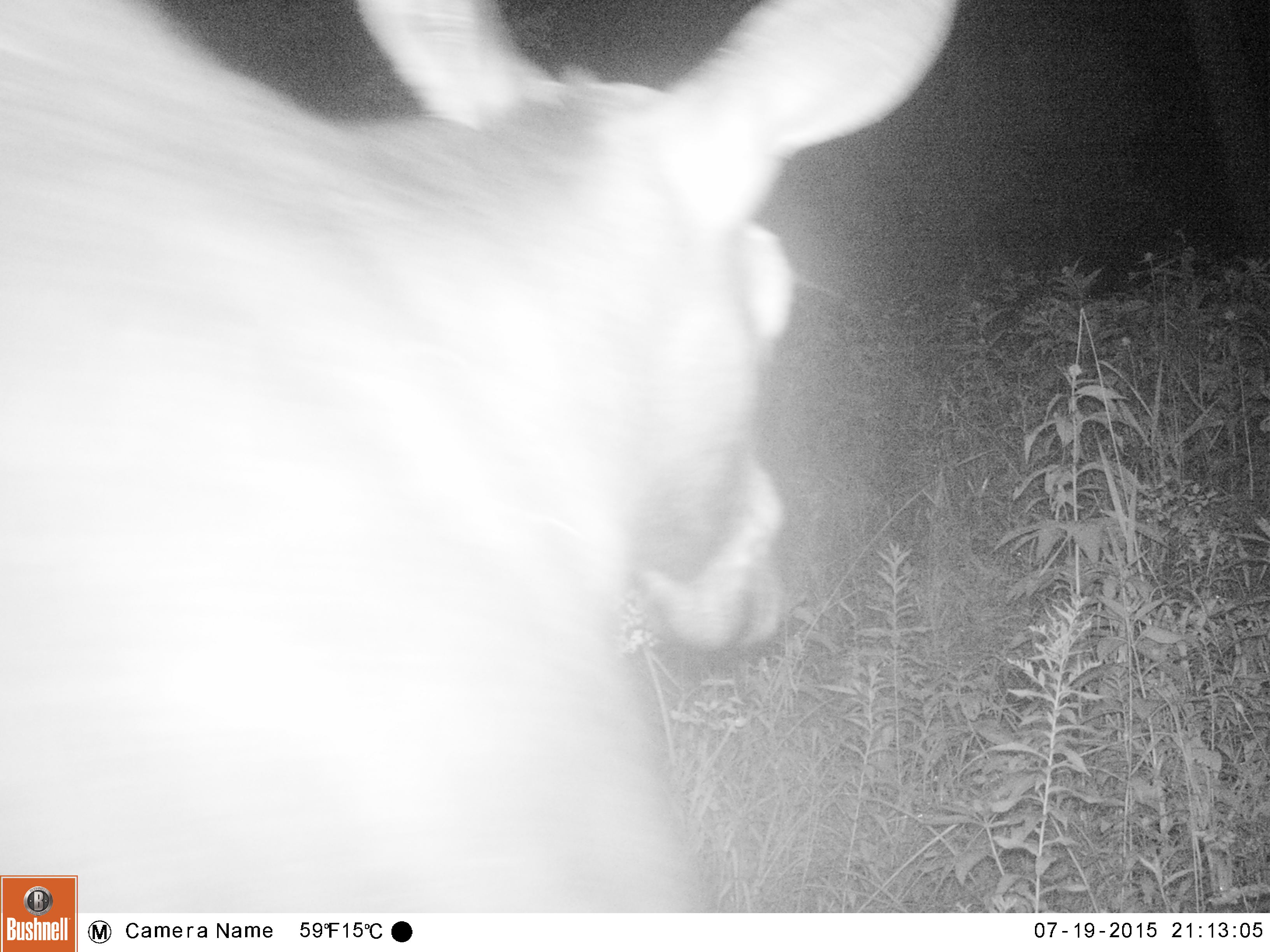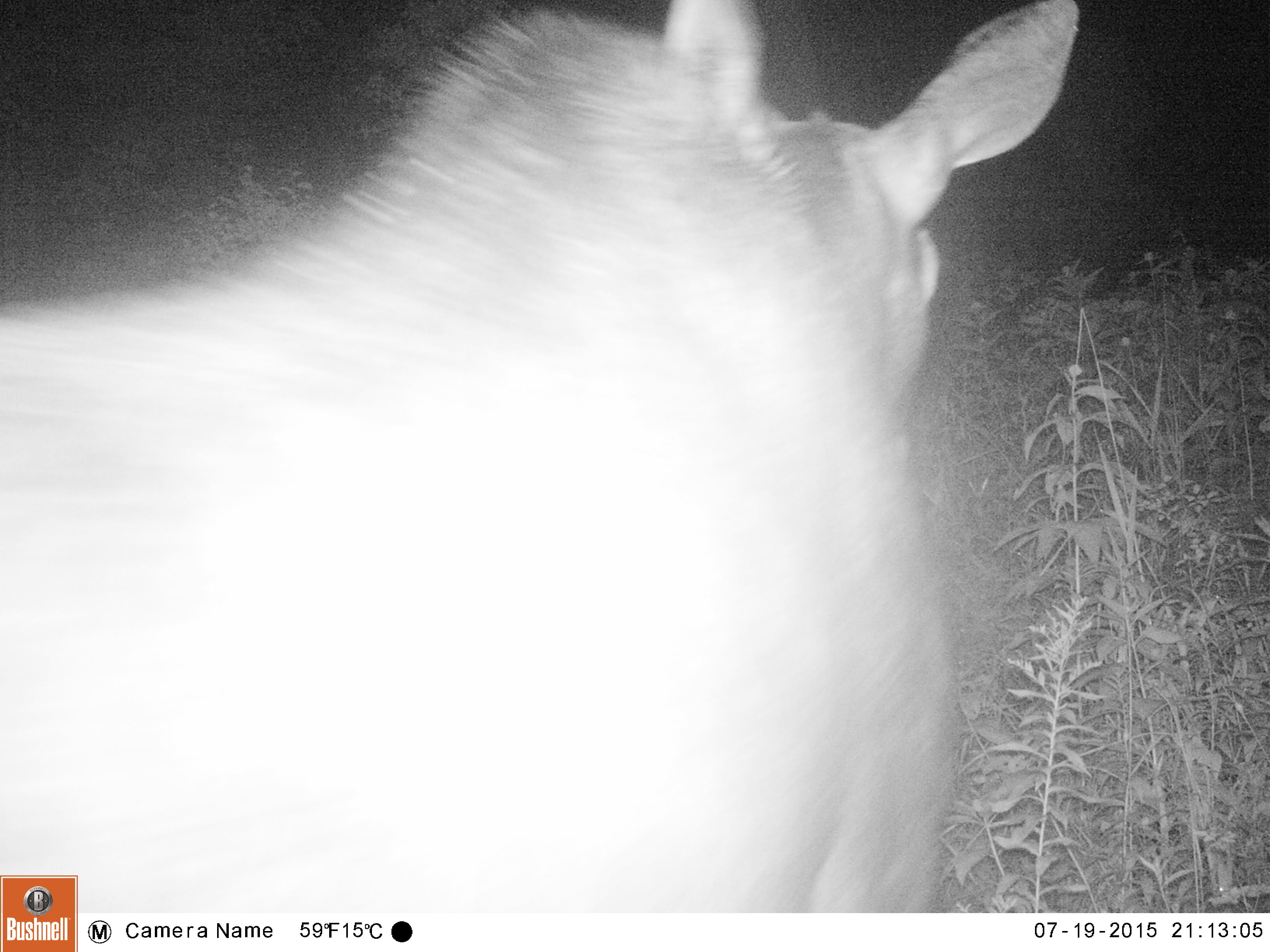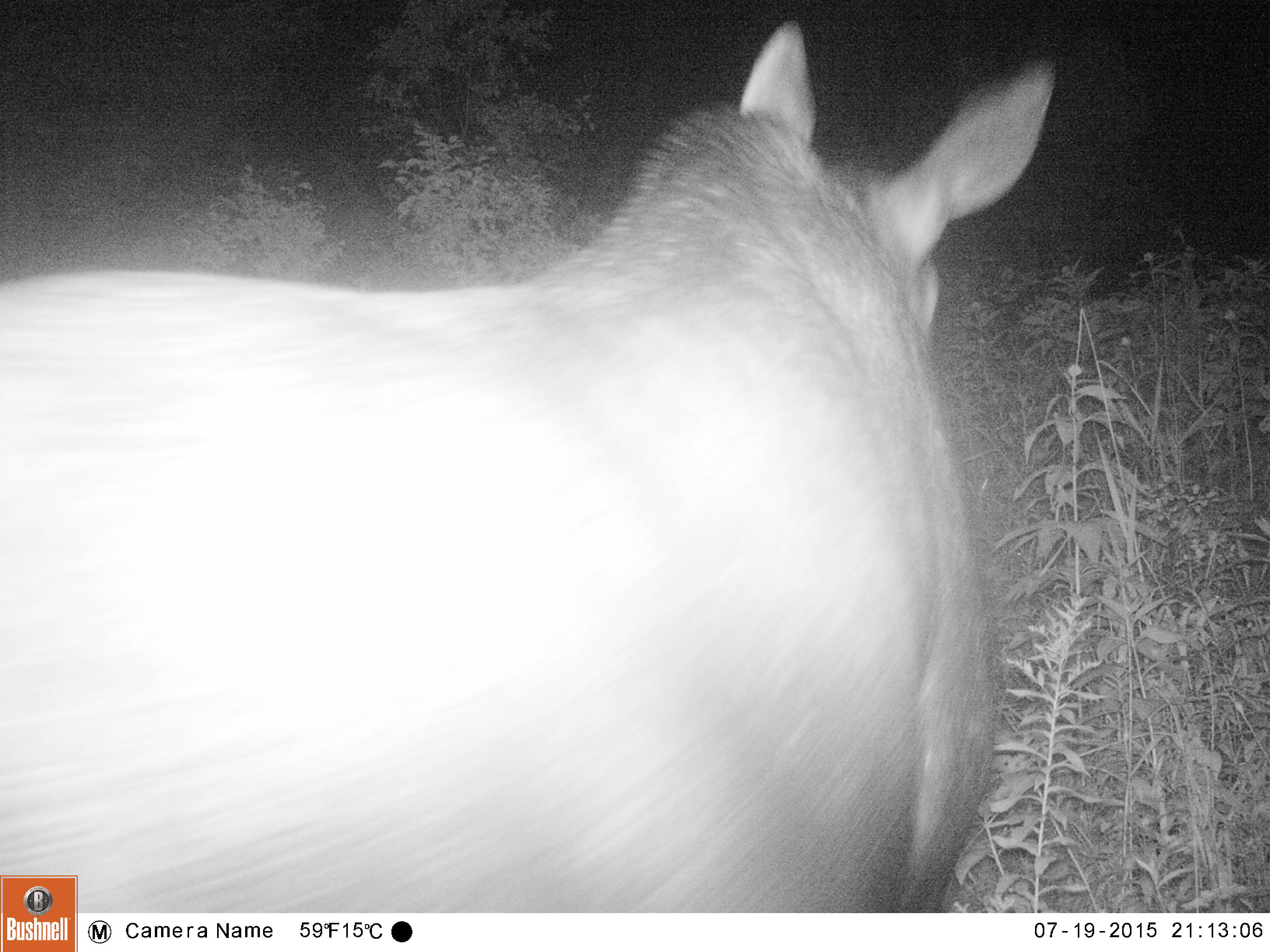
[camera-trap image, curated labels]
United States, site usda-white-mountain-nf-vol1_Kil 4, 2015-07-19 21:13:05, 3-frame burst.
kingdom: Animalia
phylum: Chordata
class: Mammalia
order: Artiodactyla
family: Cervidae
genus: Alces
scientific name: Alces alces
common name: moose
Moose (Alces alces).